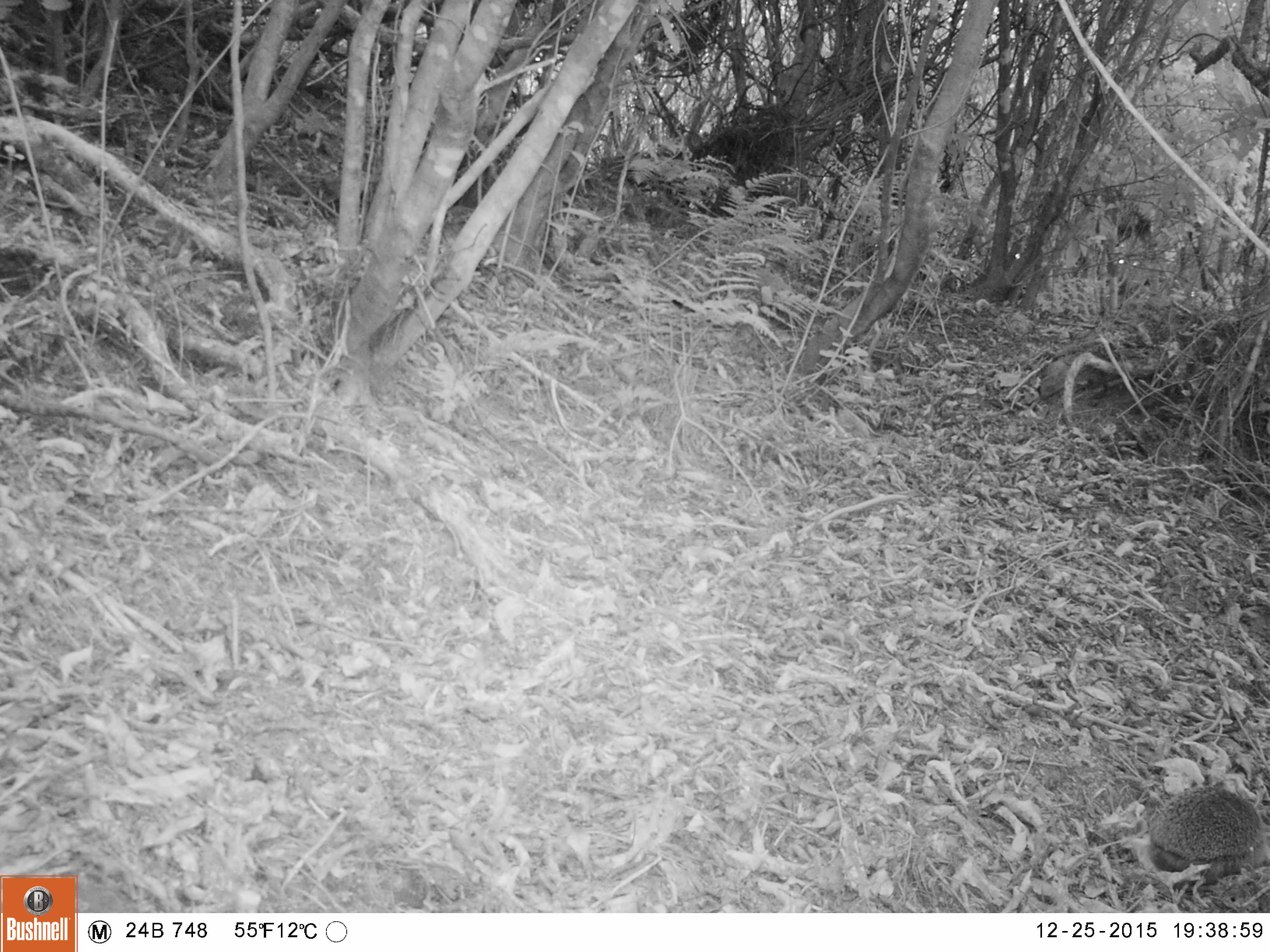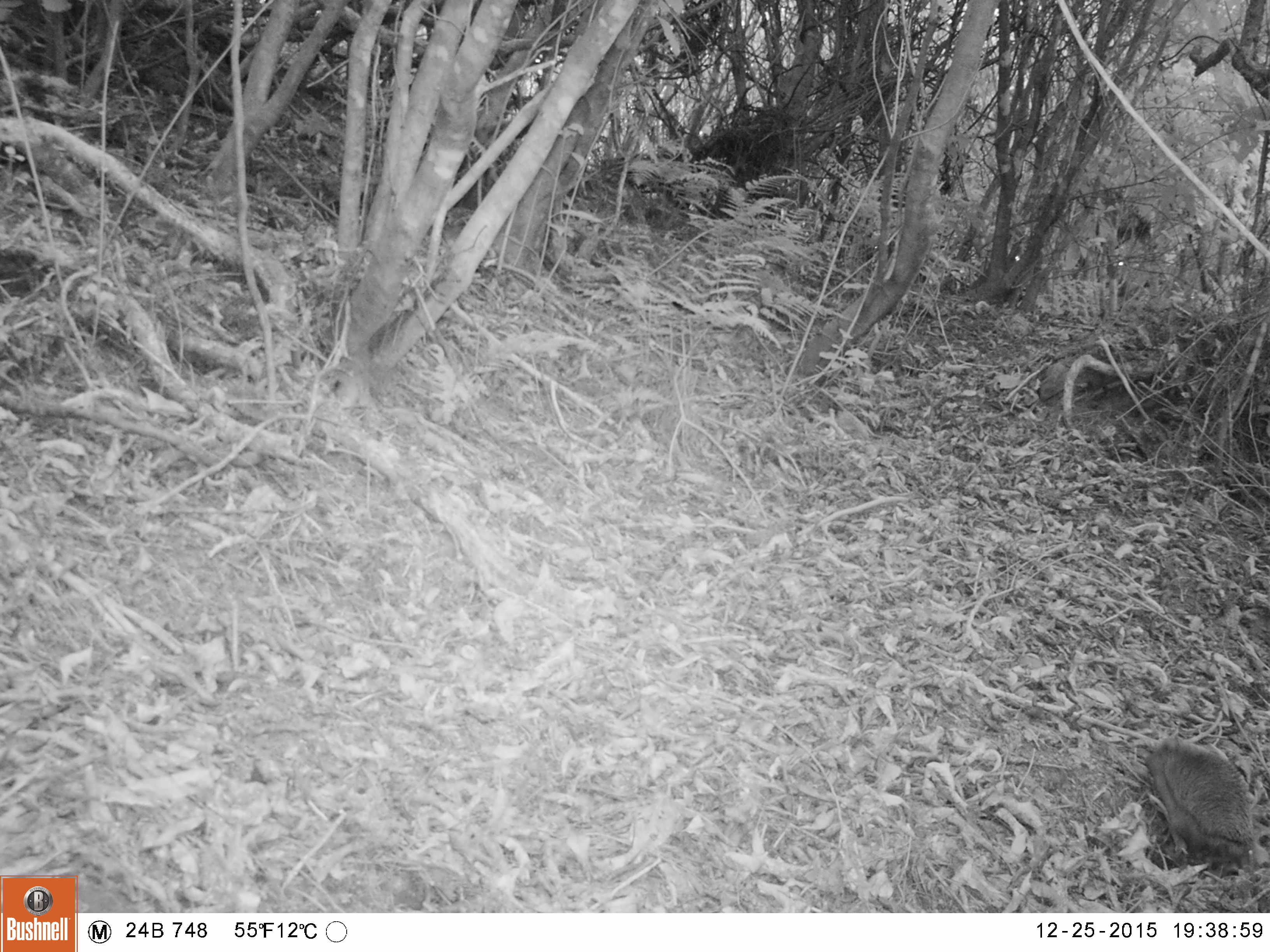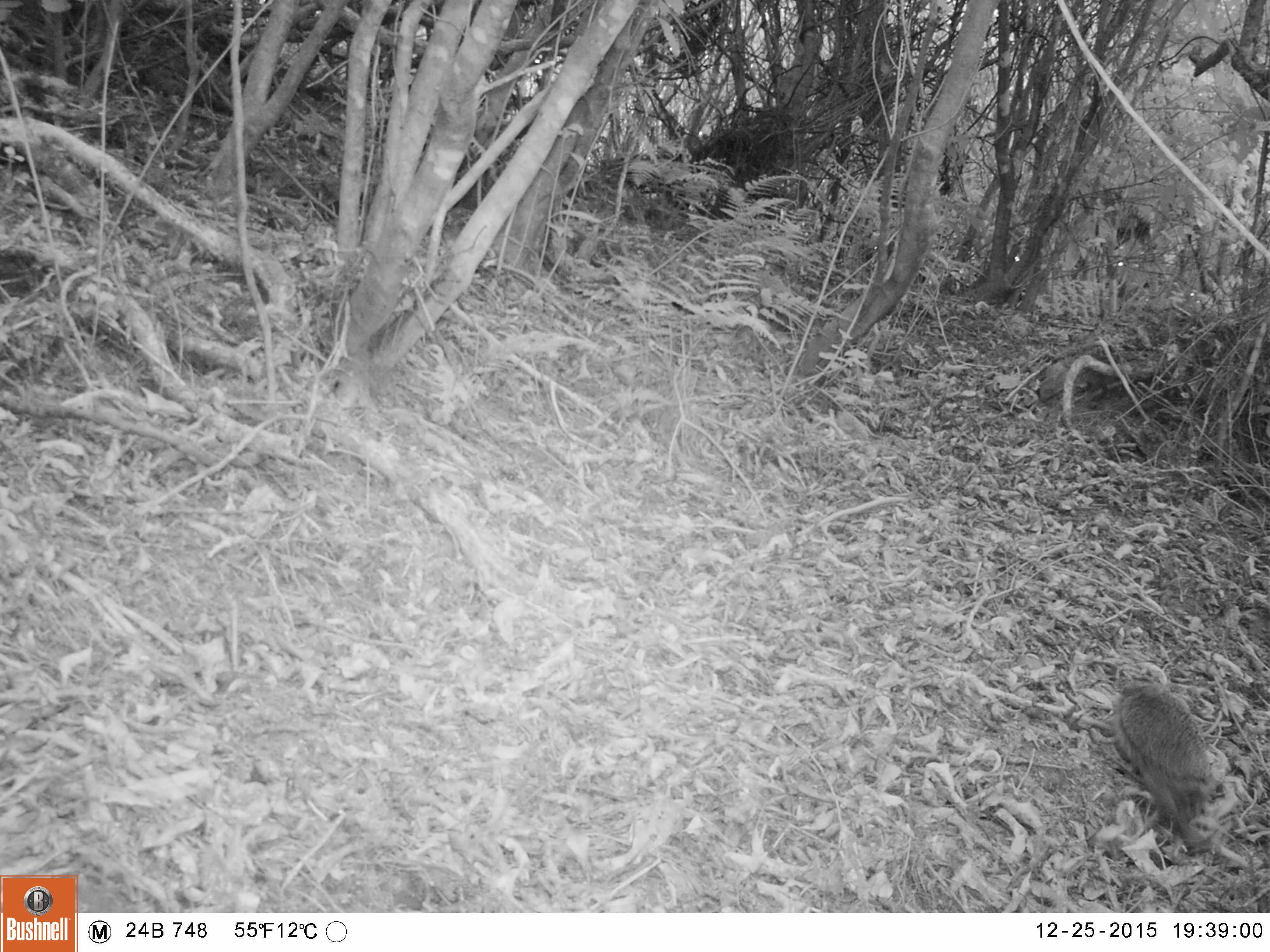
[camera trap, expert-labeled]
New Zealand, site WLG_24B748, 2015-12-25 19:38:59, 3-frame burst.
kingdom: Animalia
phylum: Chordata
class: Mammalia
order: Eulipotyphla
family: Erinaceidae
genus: Erinaceus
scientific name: Erinaceus europaeus europaeus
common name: european hedgehog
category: hedgehog